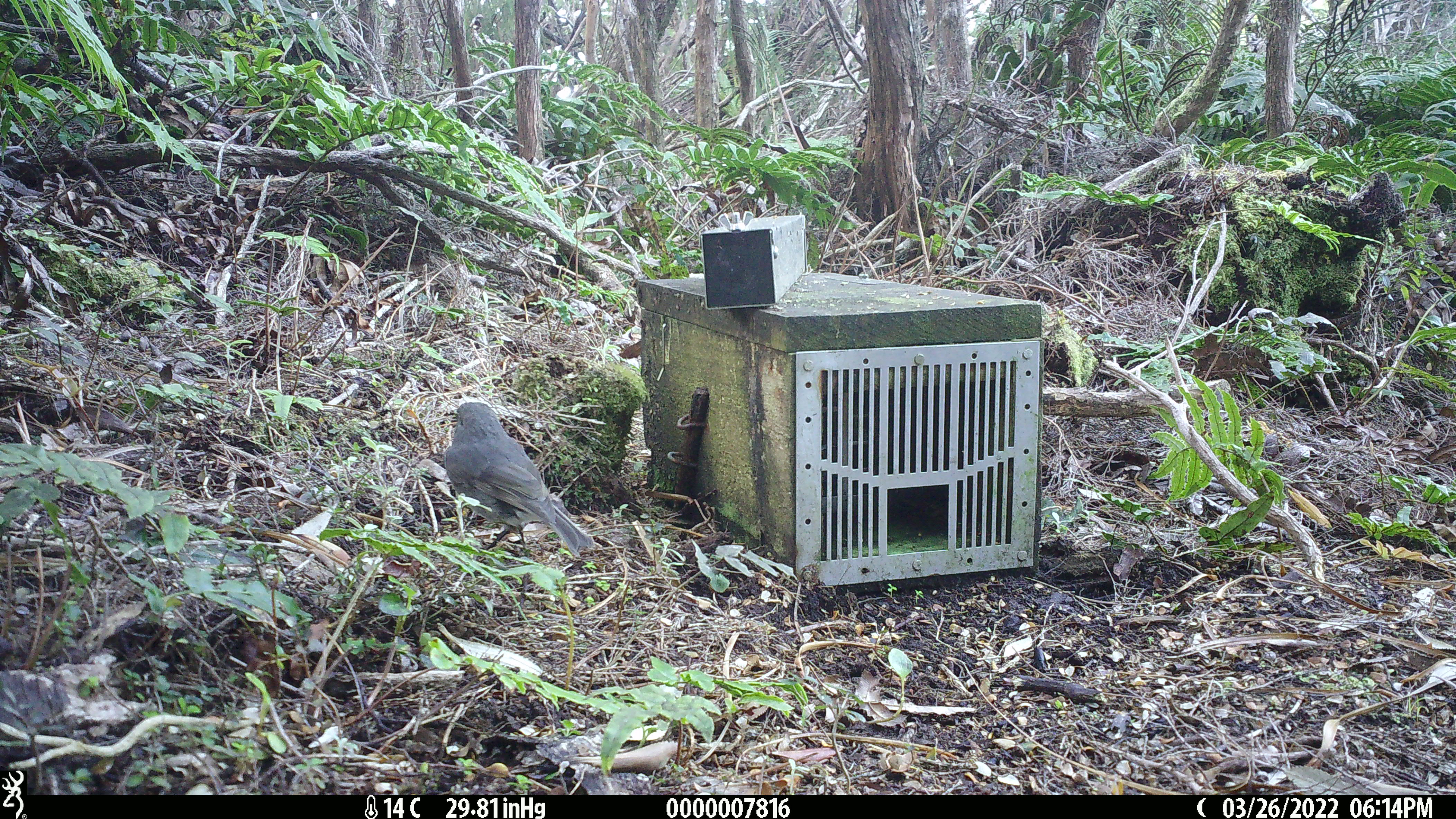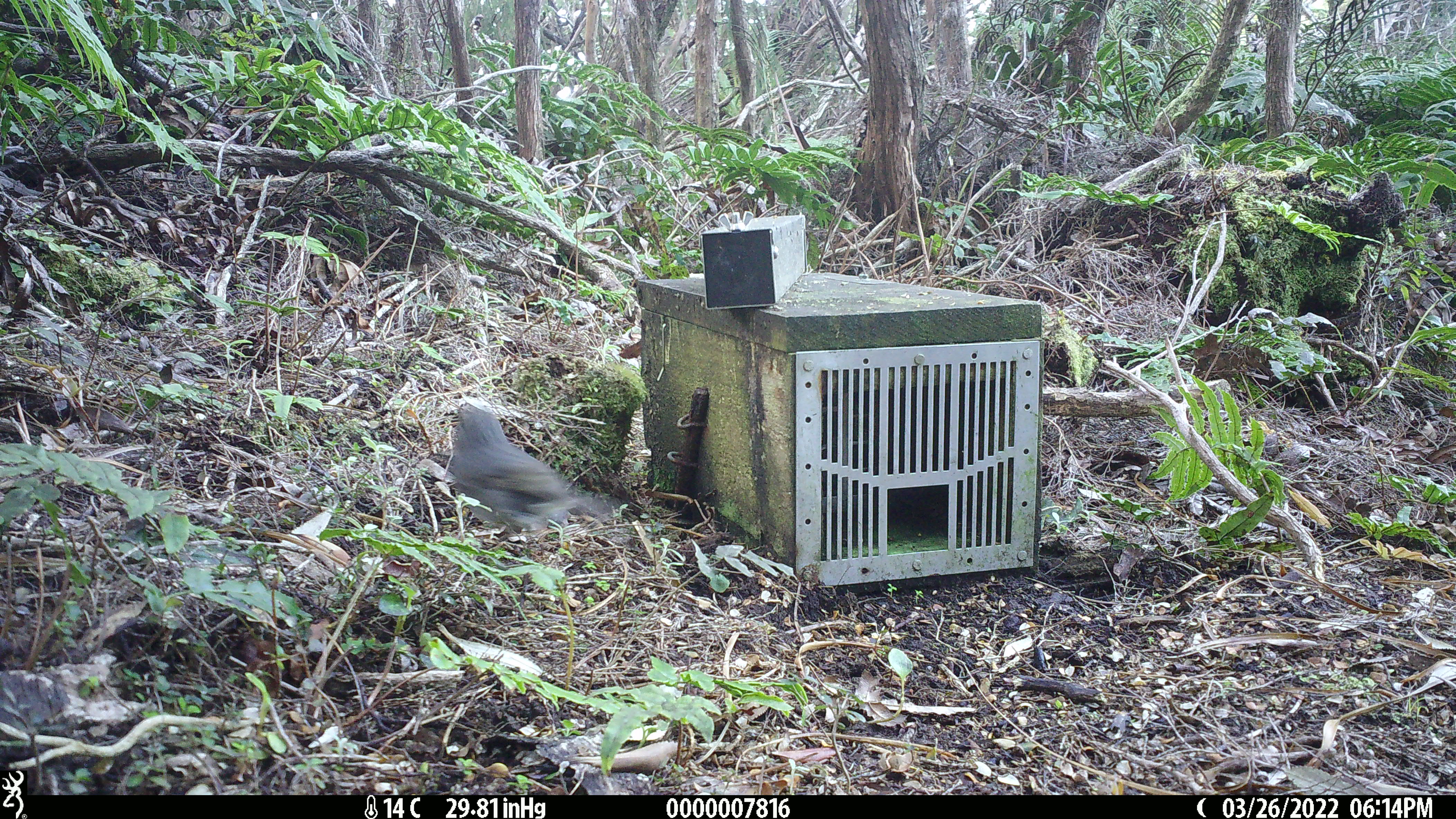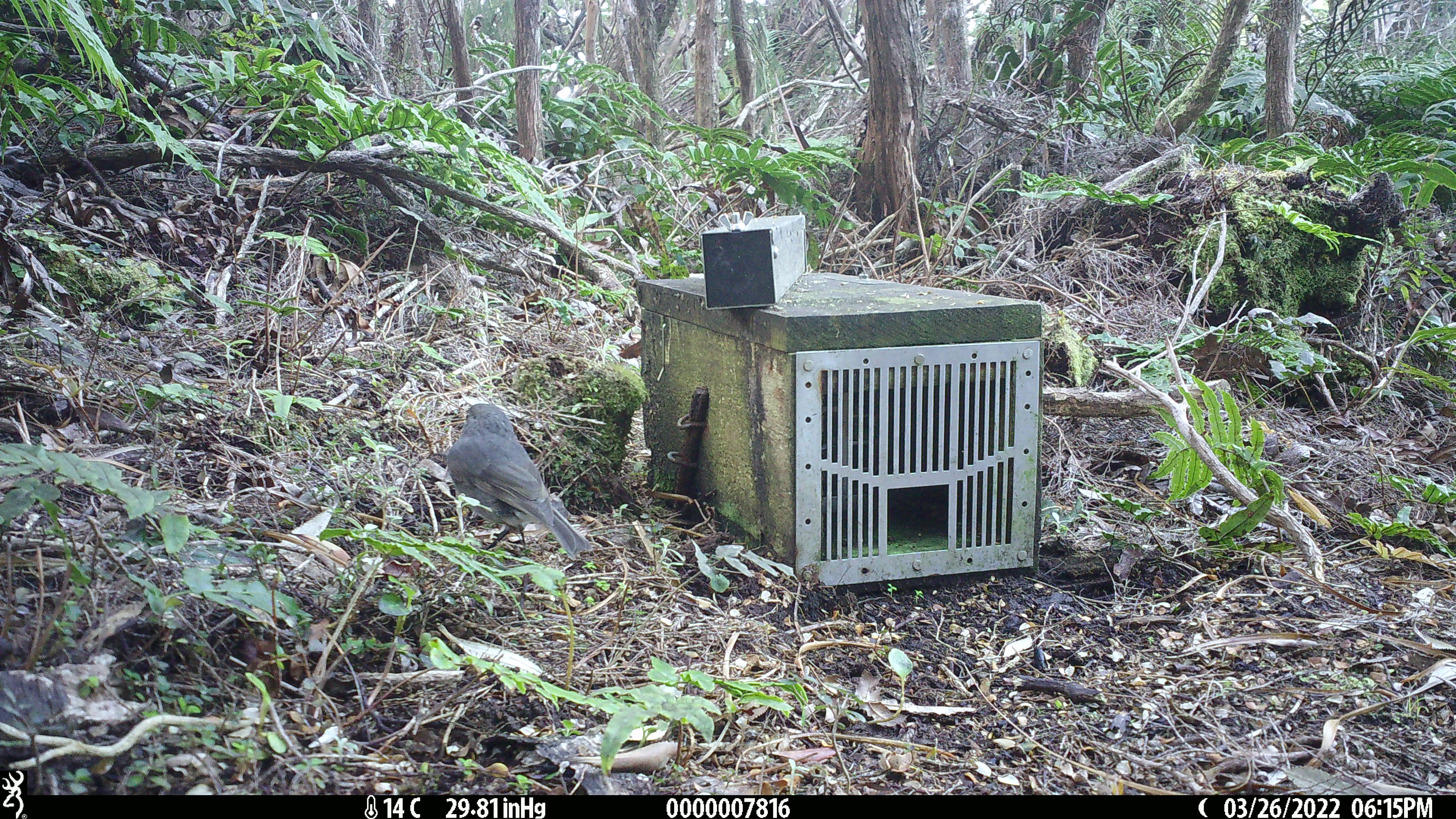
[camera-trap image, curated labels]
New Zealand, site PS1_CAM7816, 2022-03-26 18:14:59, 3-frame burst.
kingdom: Animalia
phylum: Chordata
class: Aves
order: Passeriformes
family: Petroicidae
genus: Petroica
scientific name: Petroica australis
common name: new zealand robin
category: robin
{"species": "robin (new zealand robin) (Petroica australis)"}